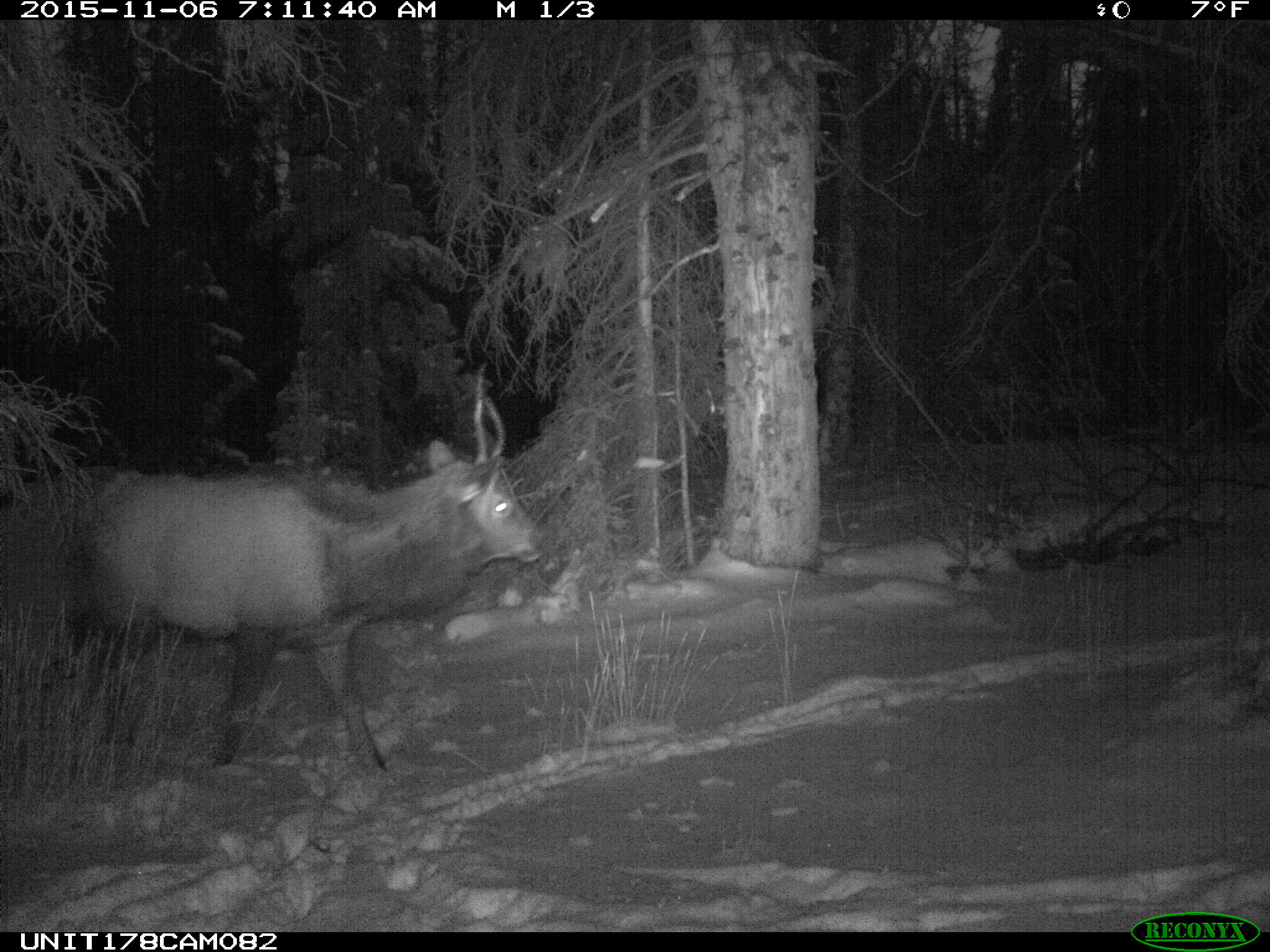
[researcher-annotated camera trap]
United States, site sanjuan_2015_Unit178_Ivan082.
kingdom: Animalia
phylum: Chordata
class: Mammalia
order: Artiodactyla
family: Cervidae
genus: Cervus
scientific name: Cervus elaphus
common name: red deer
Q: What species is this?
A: Cervus elaphus (red deer).